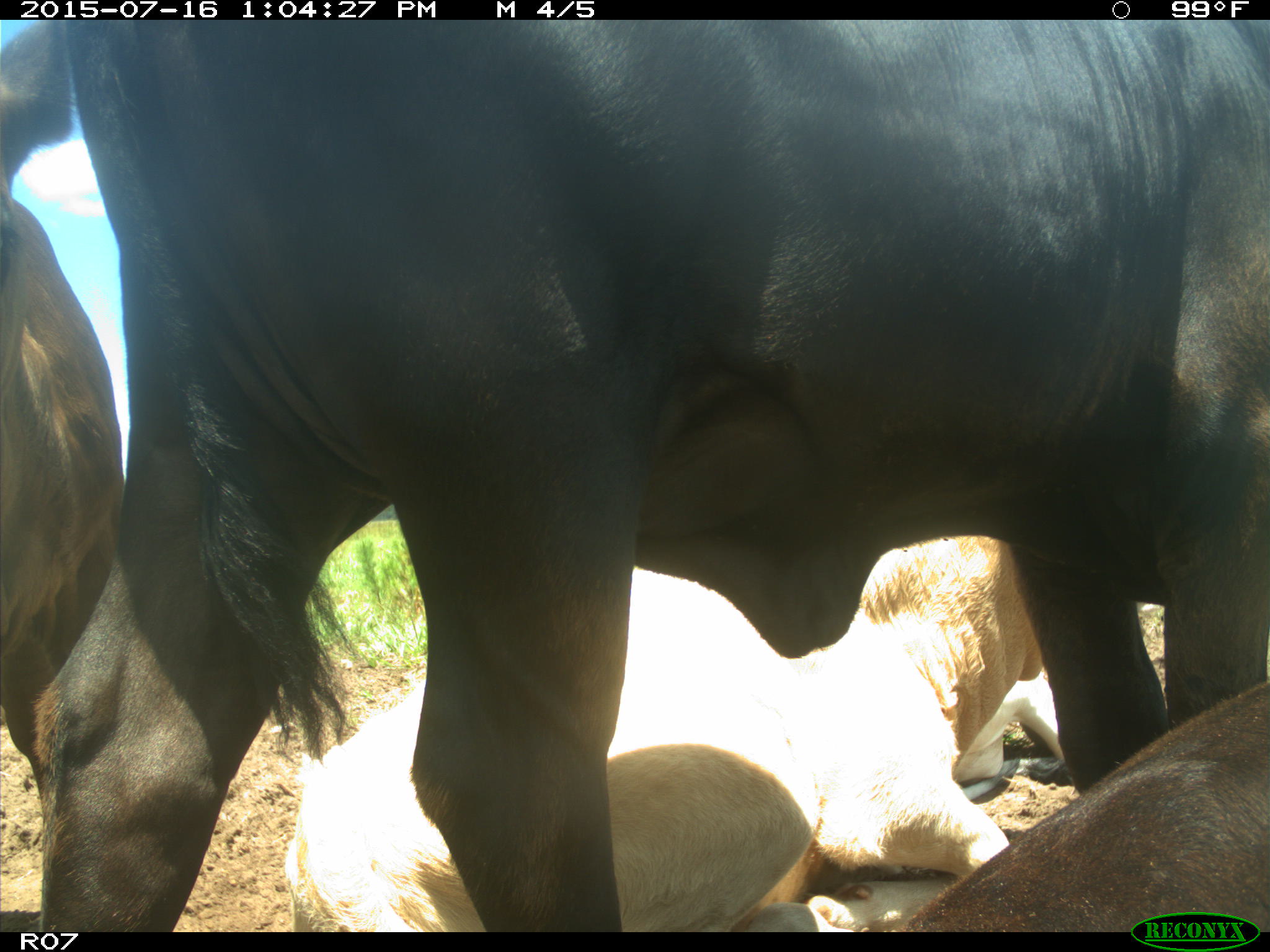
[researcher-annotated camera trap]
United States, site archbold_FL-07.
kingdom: Animalia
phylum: Chordata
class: Mammalia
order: Artiodactyla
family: Bovidae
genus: Bos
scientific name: Bos taurus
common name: domestic cow